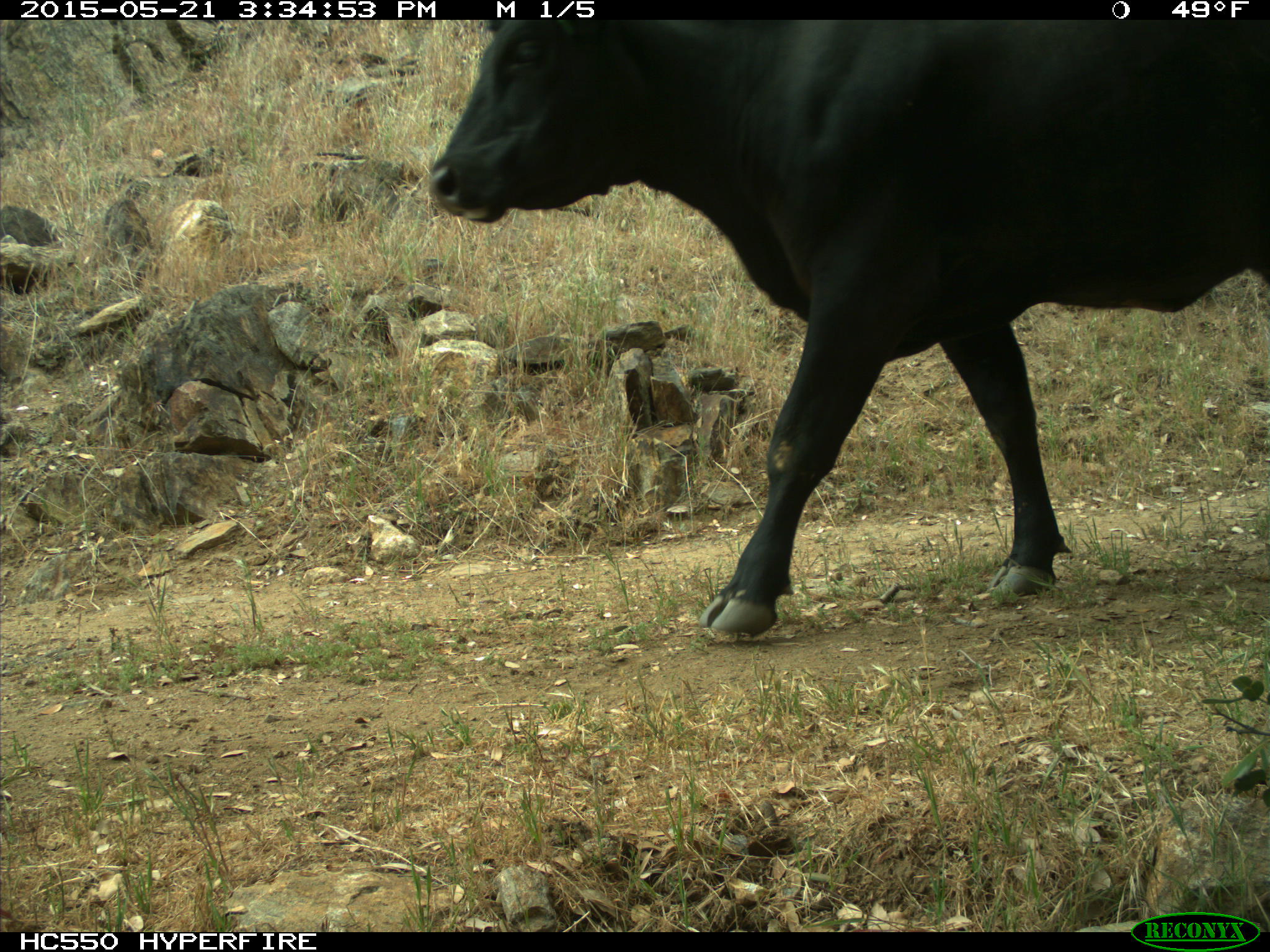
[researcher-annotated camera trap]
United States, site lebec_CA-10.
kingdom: Animalia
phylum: Chordata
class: Mammalia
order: Artiodactyla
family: Bovidae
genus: Bos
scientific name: Bos taurus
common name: domestic cow